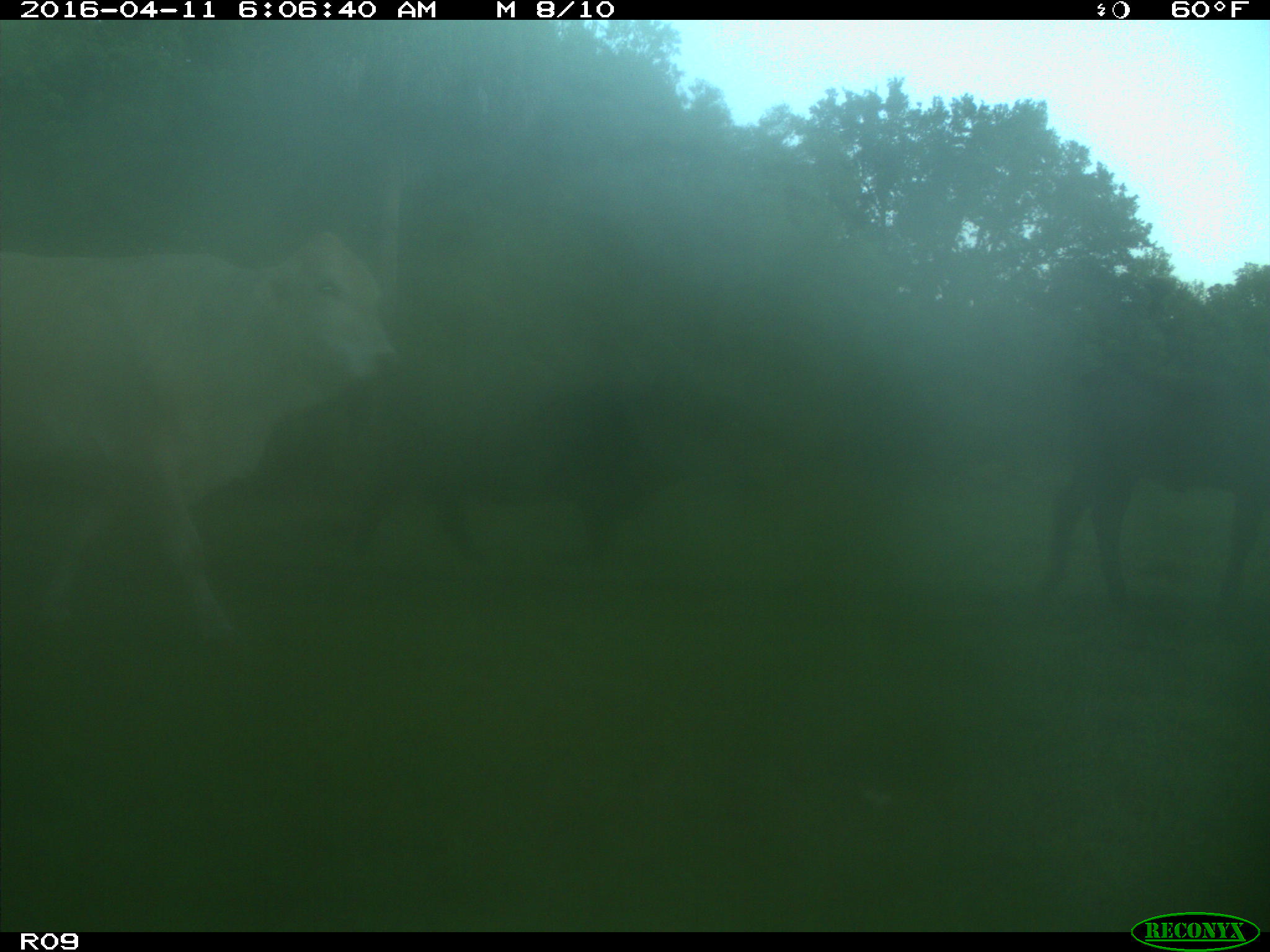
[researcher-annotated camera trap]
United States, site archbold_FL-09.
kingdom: Animalia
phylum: Chordata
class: Mammalia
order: Artiodactyla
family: Bovidae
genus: Bos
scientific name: Bos taurus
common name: domestic cow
Bos taurus (domestic cow).